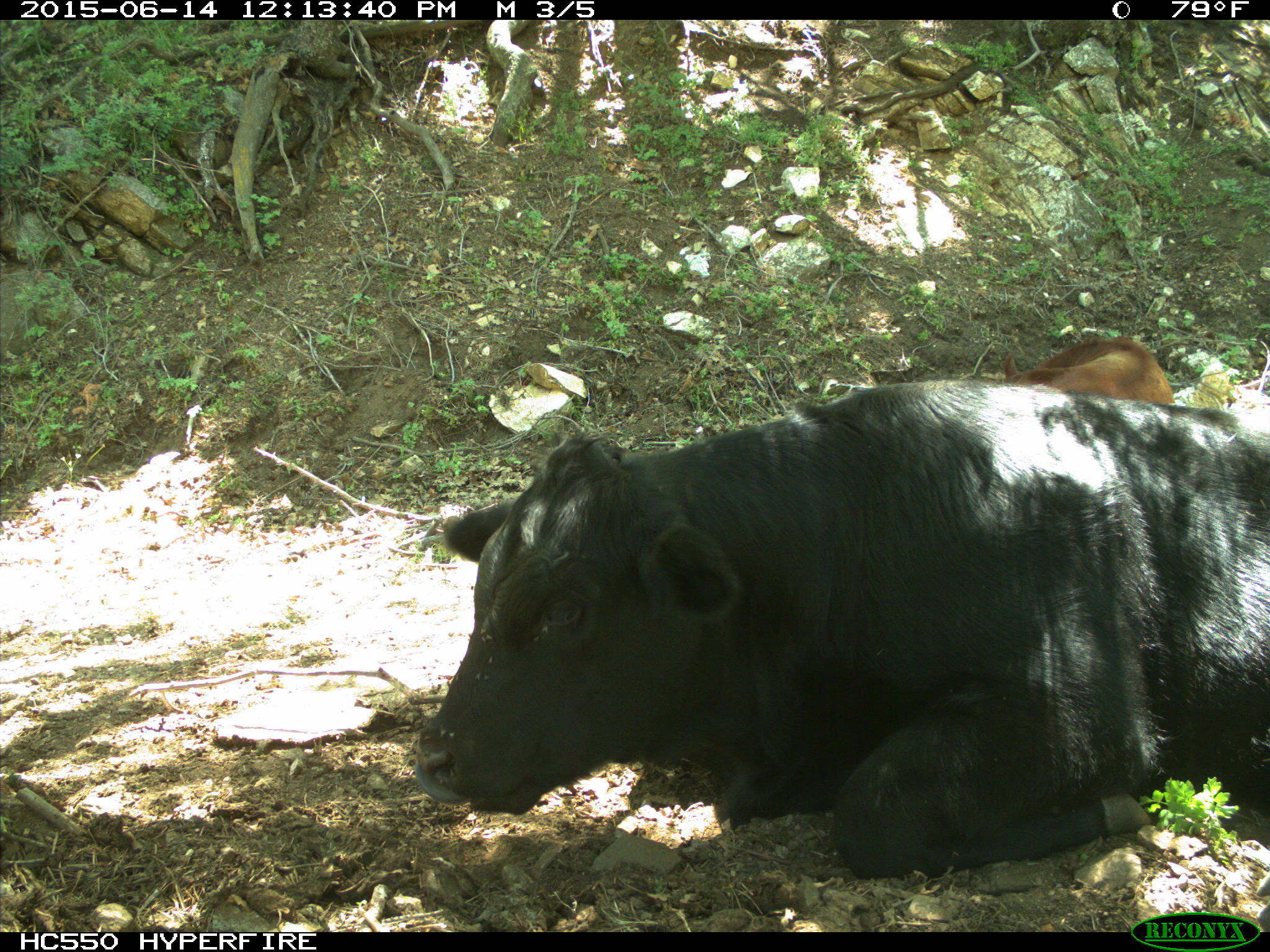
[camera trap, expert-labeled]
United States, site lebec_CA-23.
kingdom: Animalia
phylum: Chordata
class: Mammalia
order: Artiodactyla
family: Bovidae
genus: Bos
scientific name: Bos taurus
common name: domestic cow